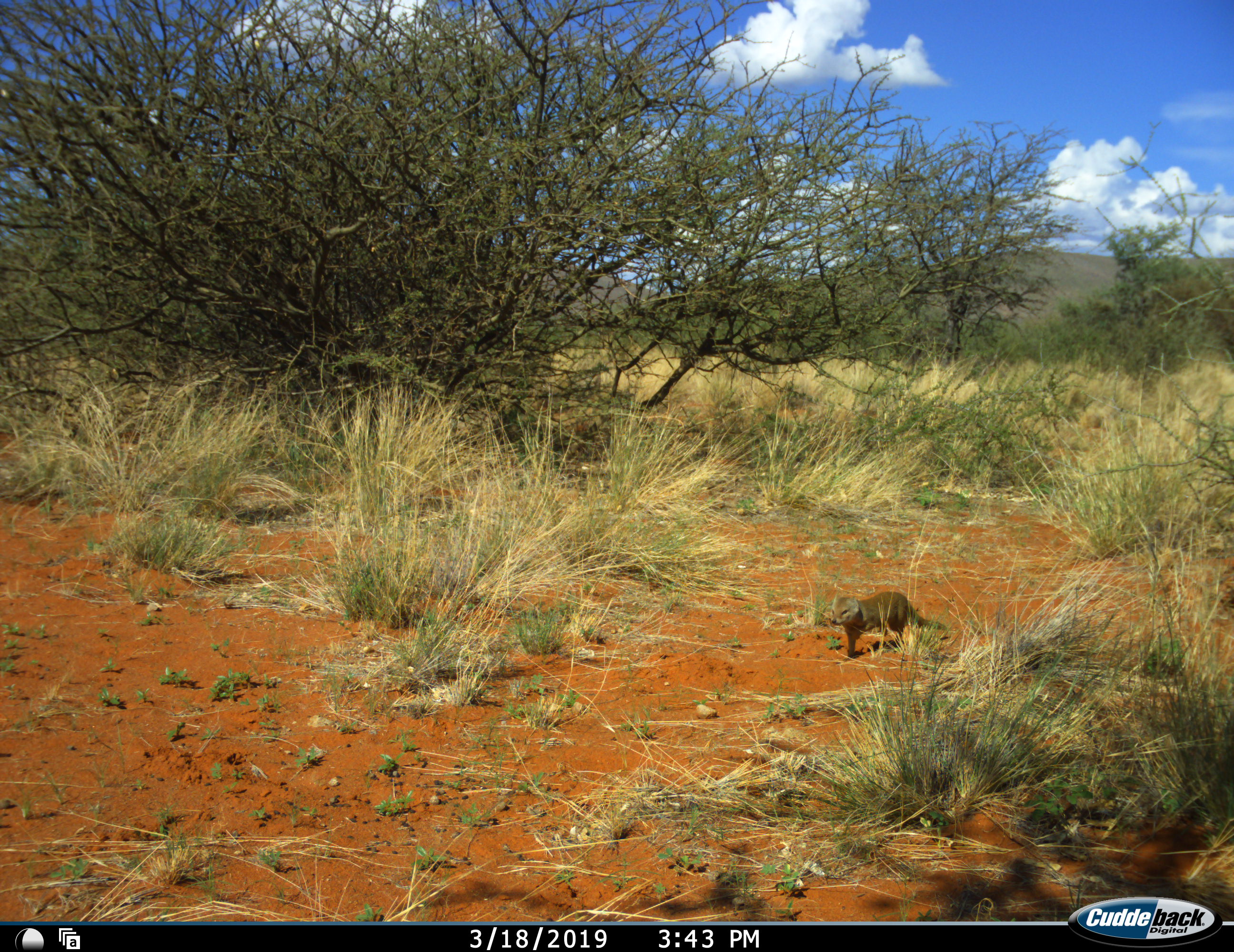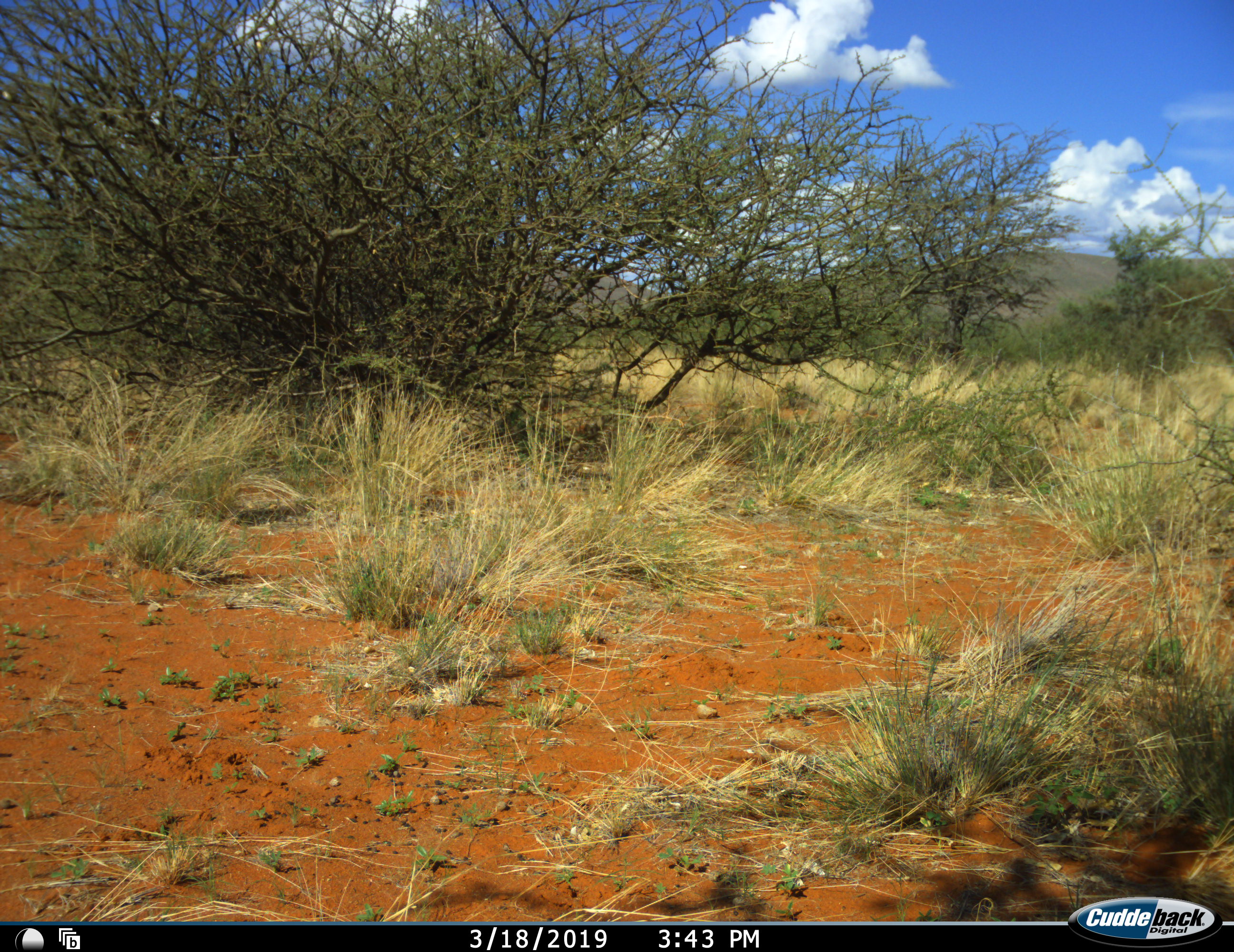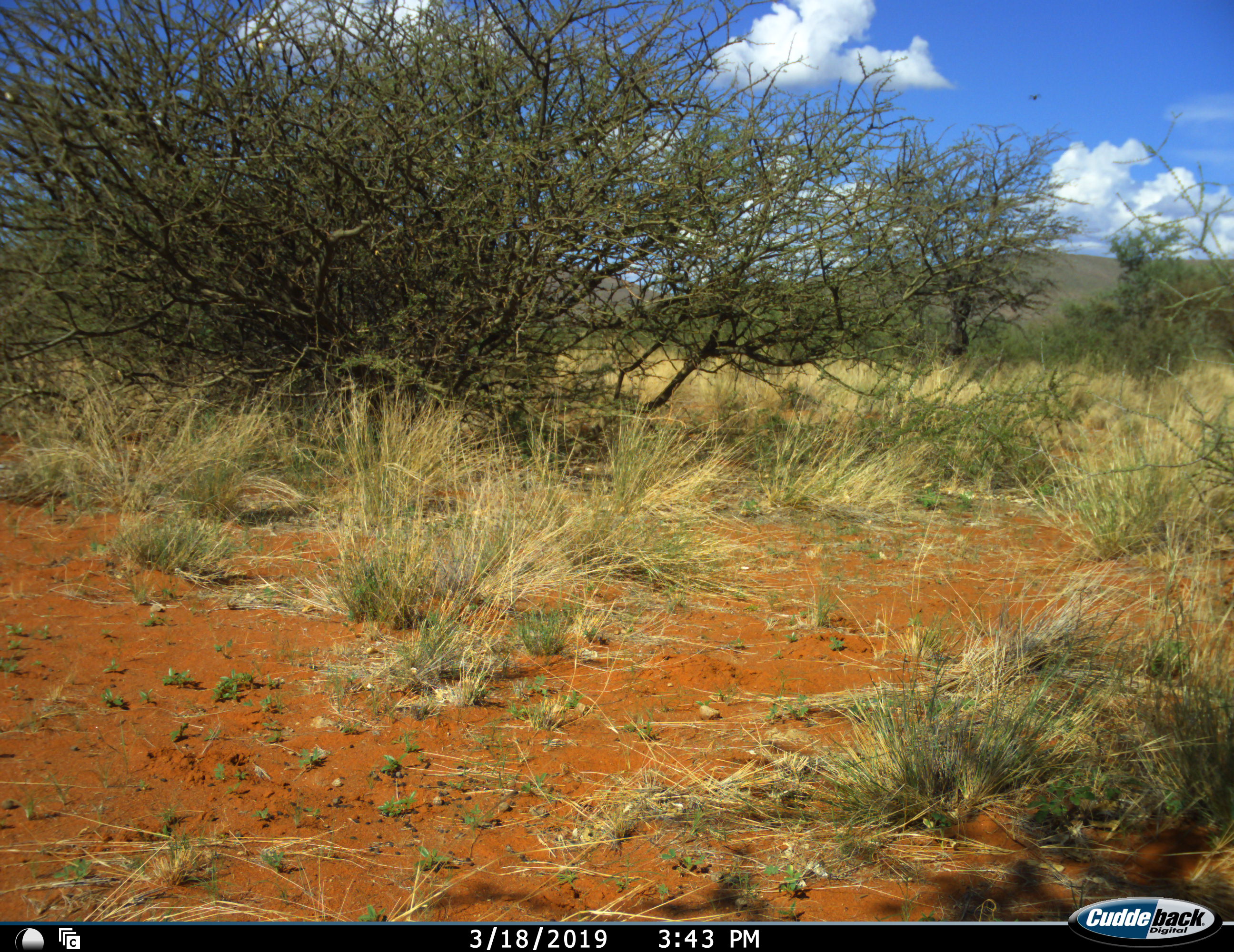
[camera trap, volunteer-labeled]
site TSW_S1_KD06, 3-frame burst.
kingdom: Animalia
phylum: Chordata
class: Mammalia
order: Carnivora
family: Herpestidae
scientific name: Herpestidae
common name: mongoose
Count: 1.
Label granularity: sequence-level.